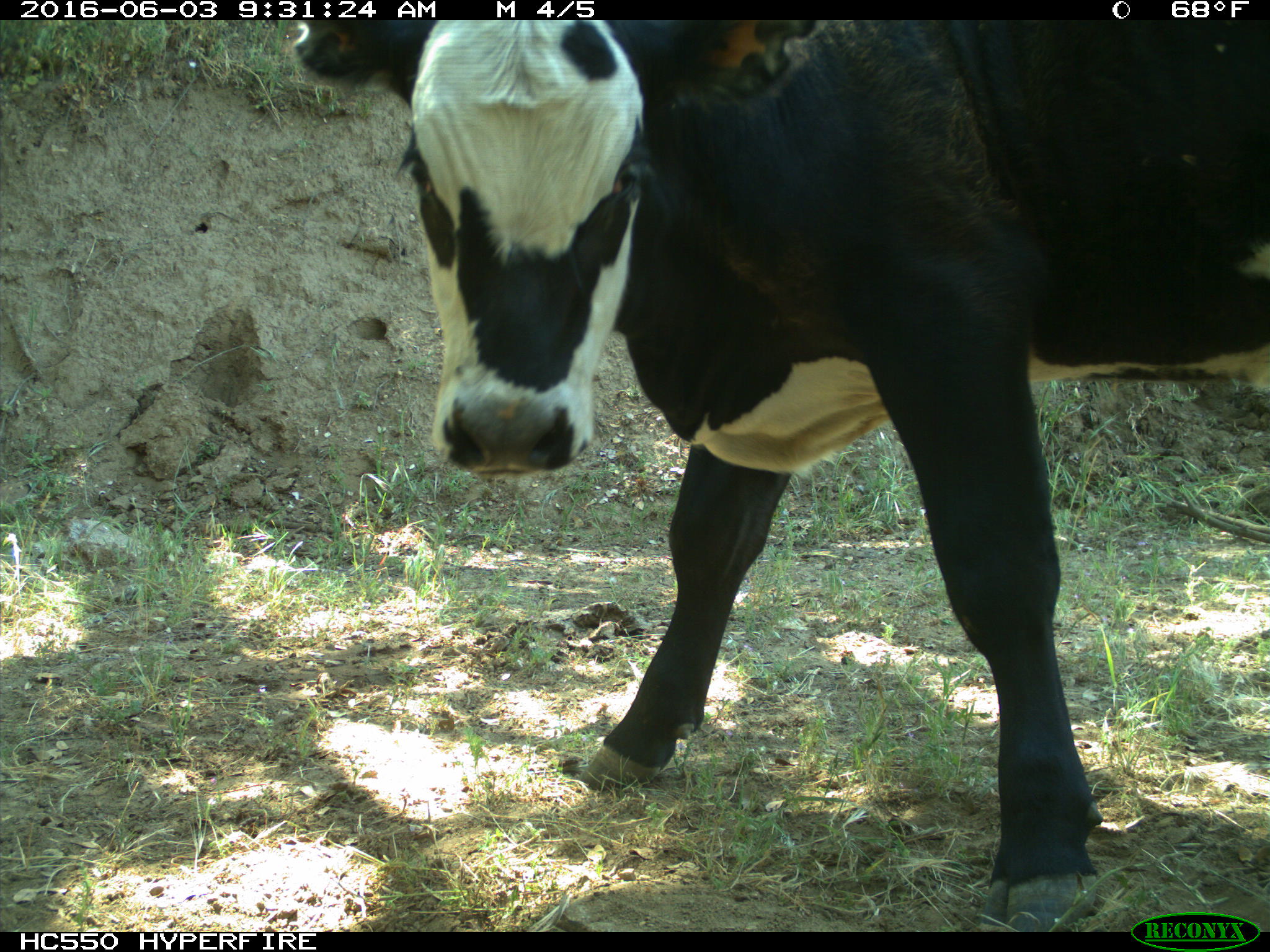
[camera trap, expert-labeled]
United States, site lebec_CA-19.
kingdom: Animalia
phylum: Chordata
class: Mammalia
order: Artiodactyla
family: Bovidae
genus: Bos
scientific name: Bos taurus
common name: domestic cow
Bos taurus (domestic cow).